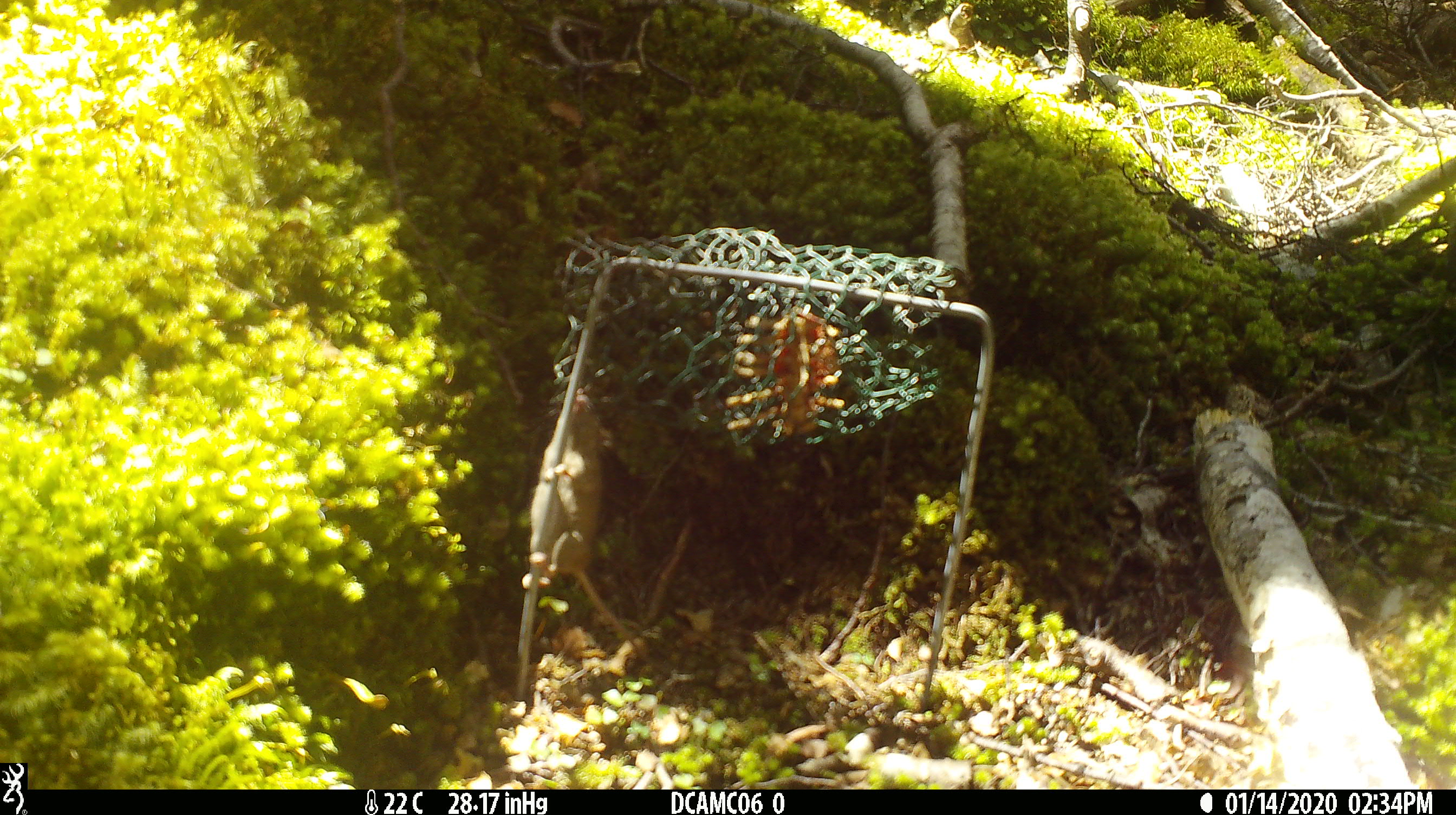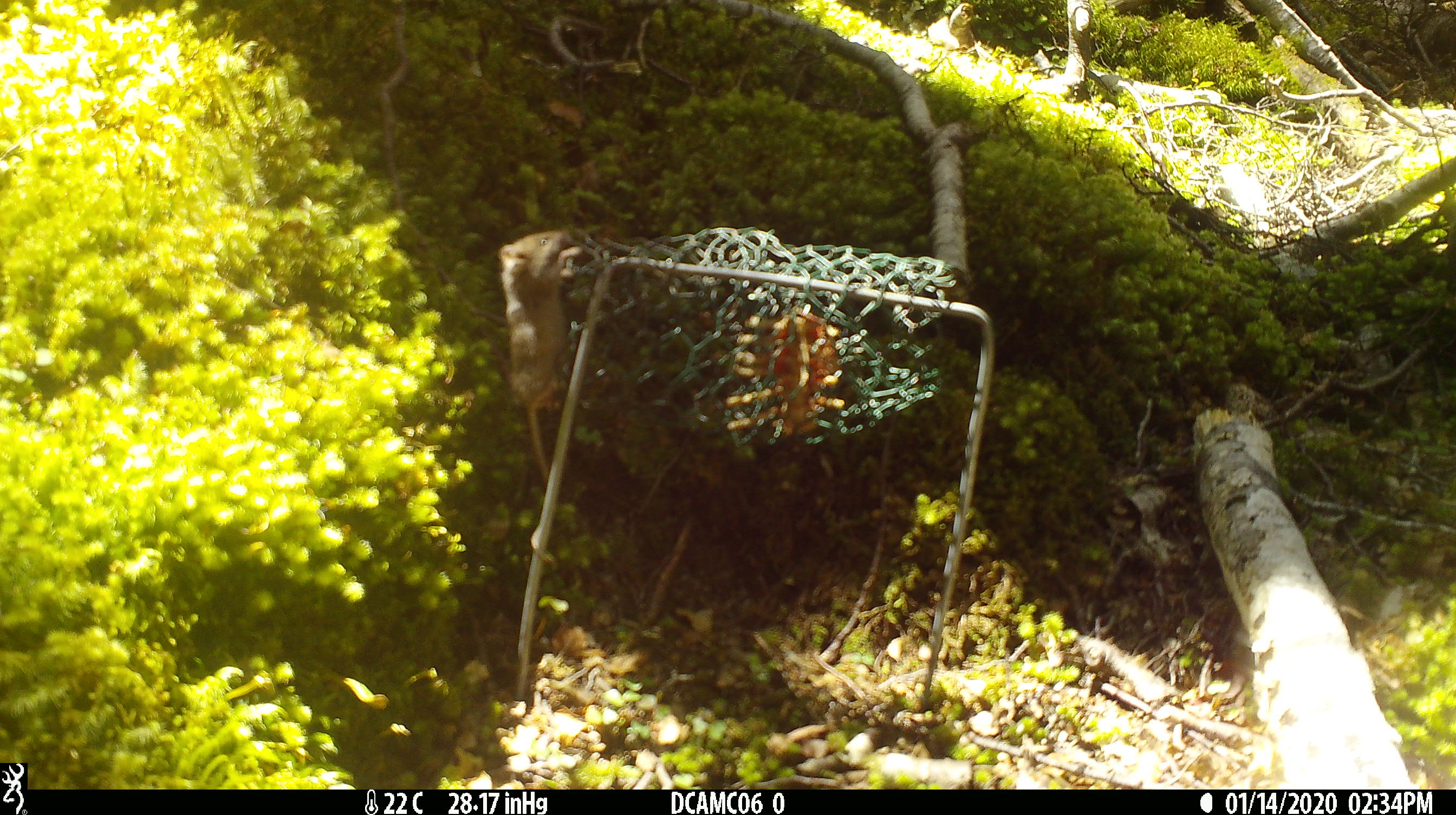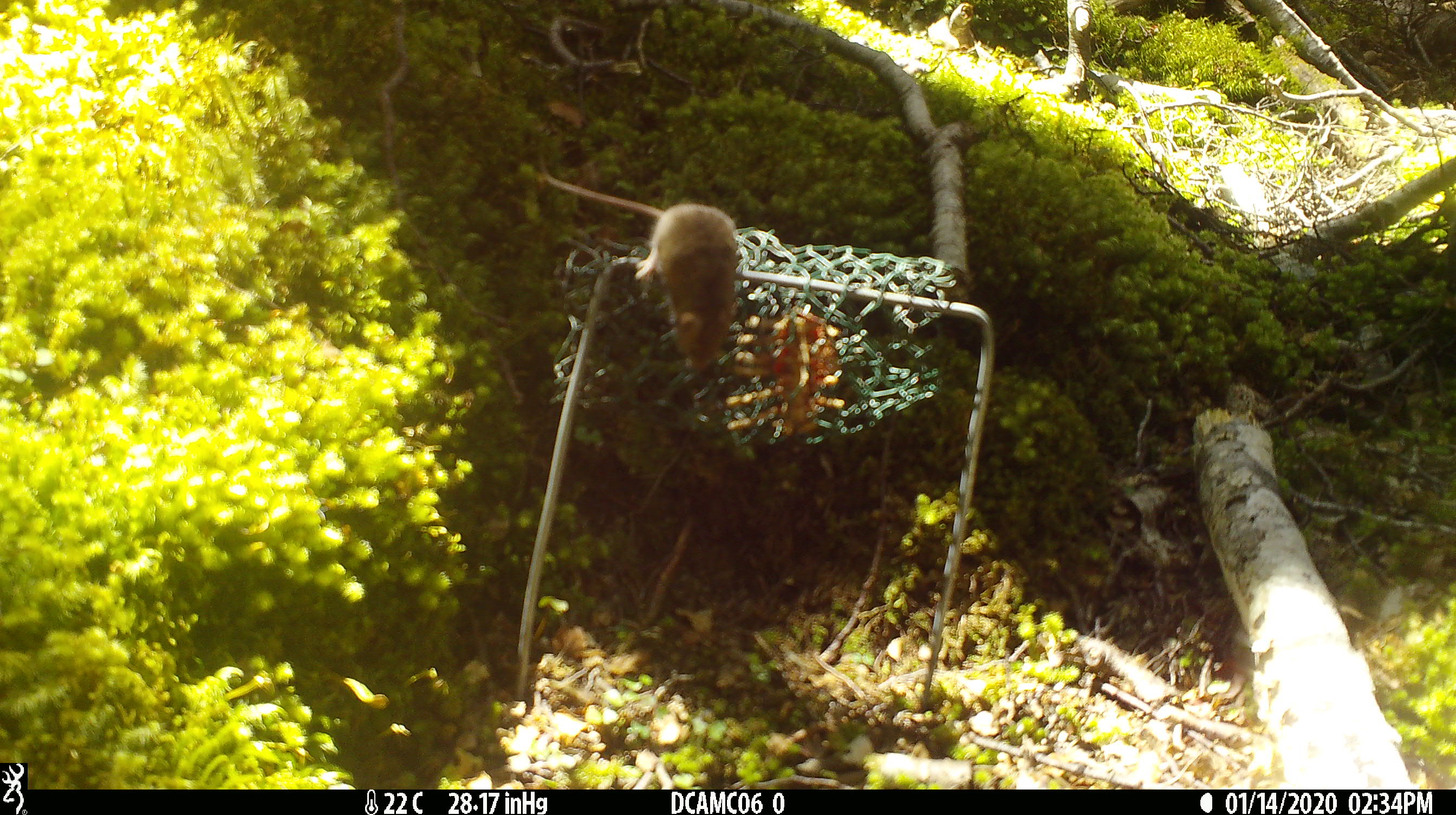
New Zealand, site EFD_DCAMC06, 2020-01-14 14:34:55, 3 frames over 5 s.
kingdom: Animalia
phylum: Chordata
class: Mammalia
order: Rodentia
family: Muridae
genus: Mus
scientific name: Mus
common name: mouse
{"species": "mouse (Mus)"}